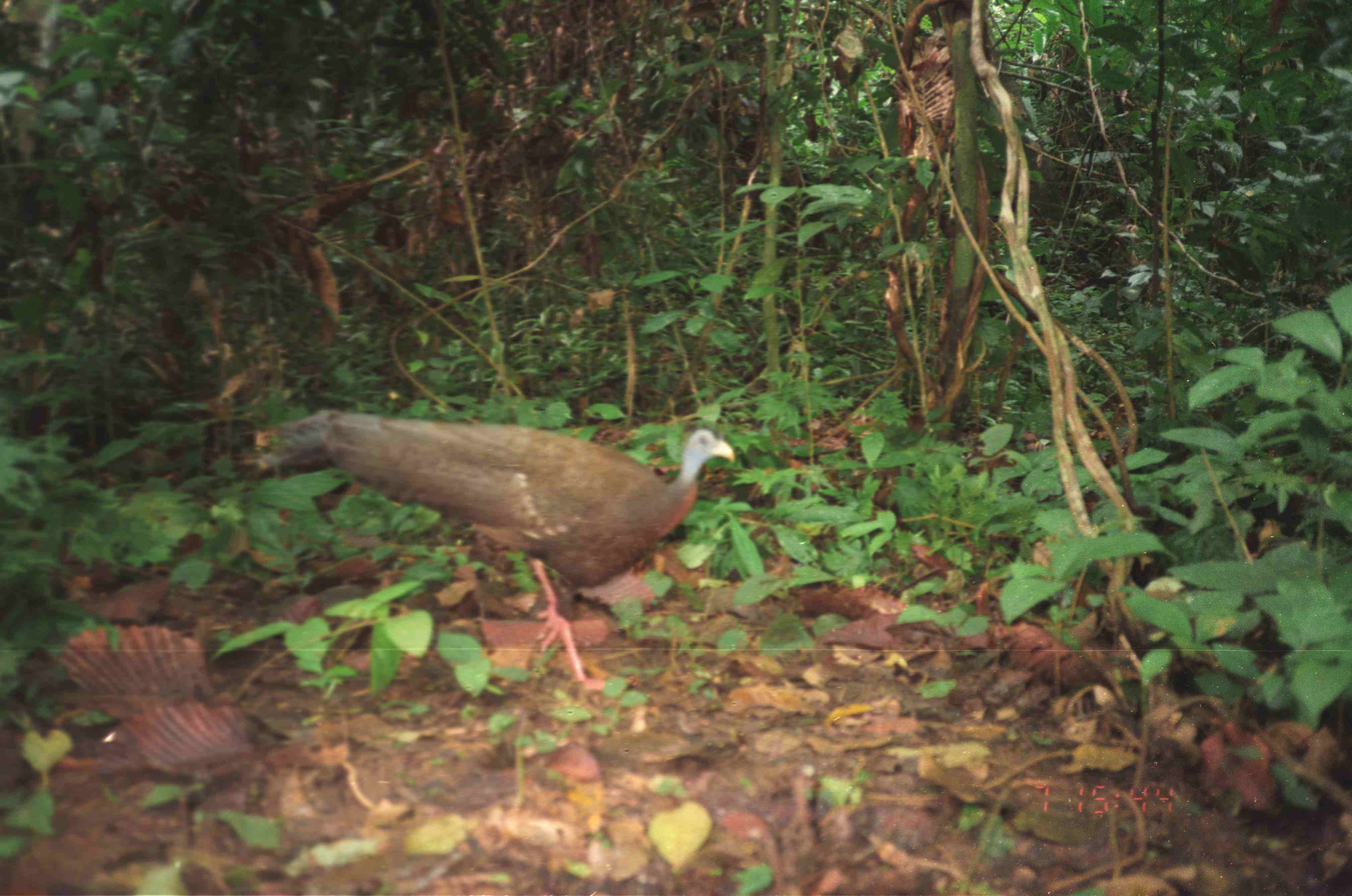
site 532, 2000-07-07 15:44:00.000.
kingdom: Animalia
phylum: Chordata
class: Aves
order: Galliformes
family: Phasianidae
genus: Argusianus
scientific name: Argusianus argus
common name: great argus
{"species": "Argusianus argus (great argus)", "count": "1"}